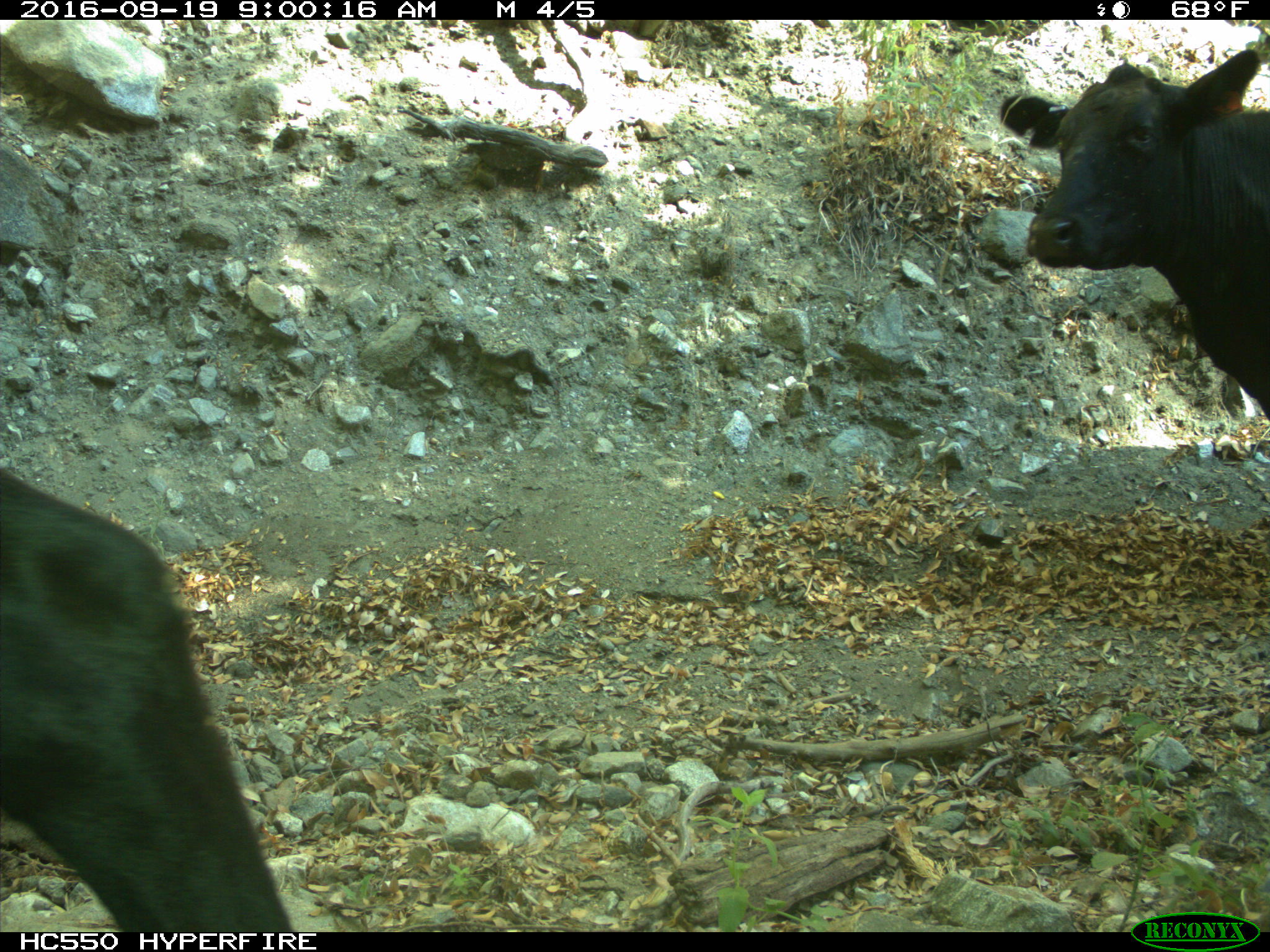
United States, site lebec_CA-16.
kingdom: Animalia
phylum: Chordata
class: Mammalia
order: Artiodactyla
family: Bovidae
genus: Bos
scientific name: Bos taurus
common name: domestic cow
Bos taurus (domestic cow).